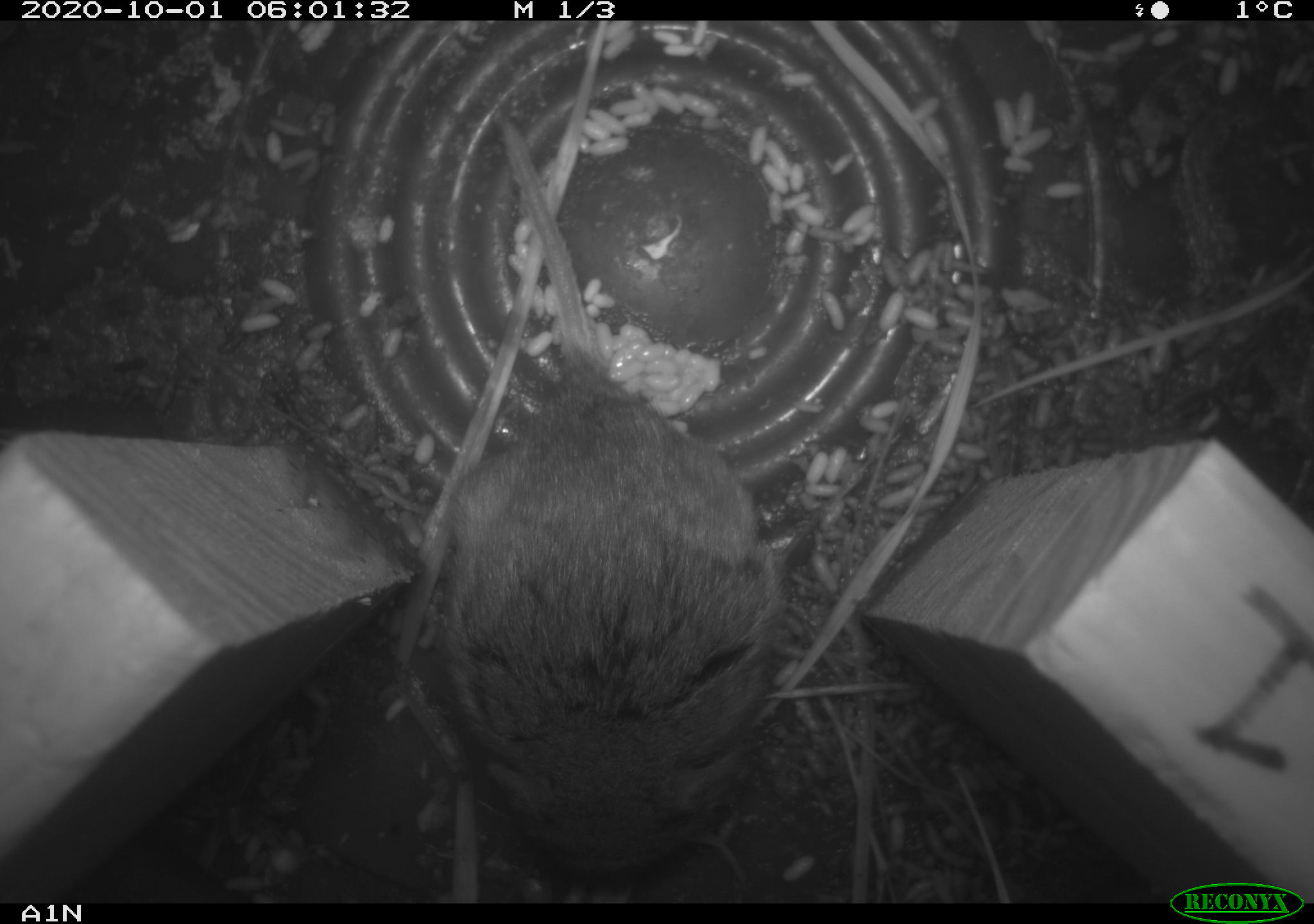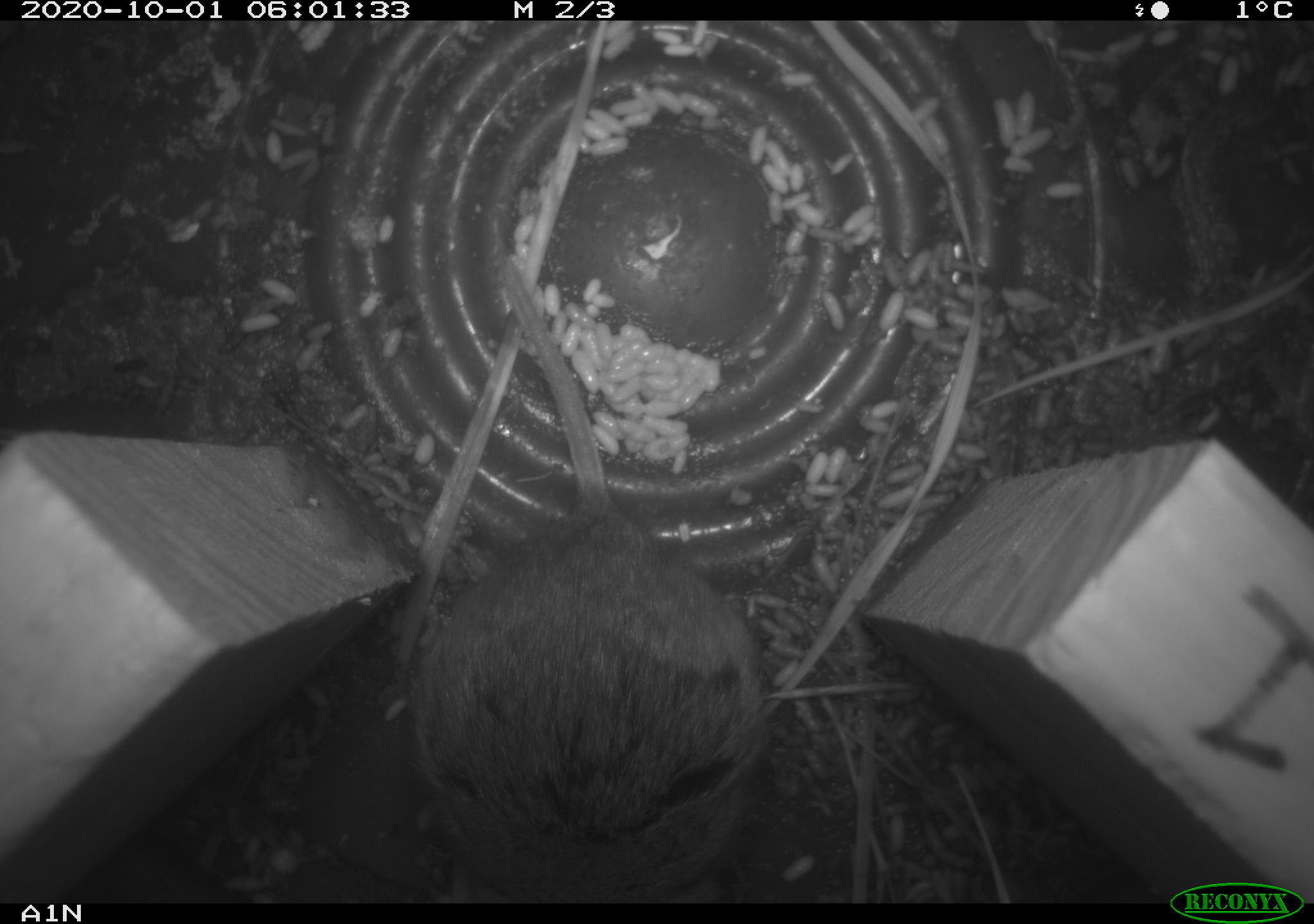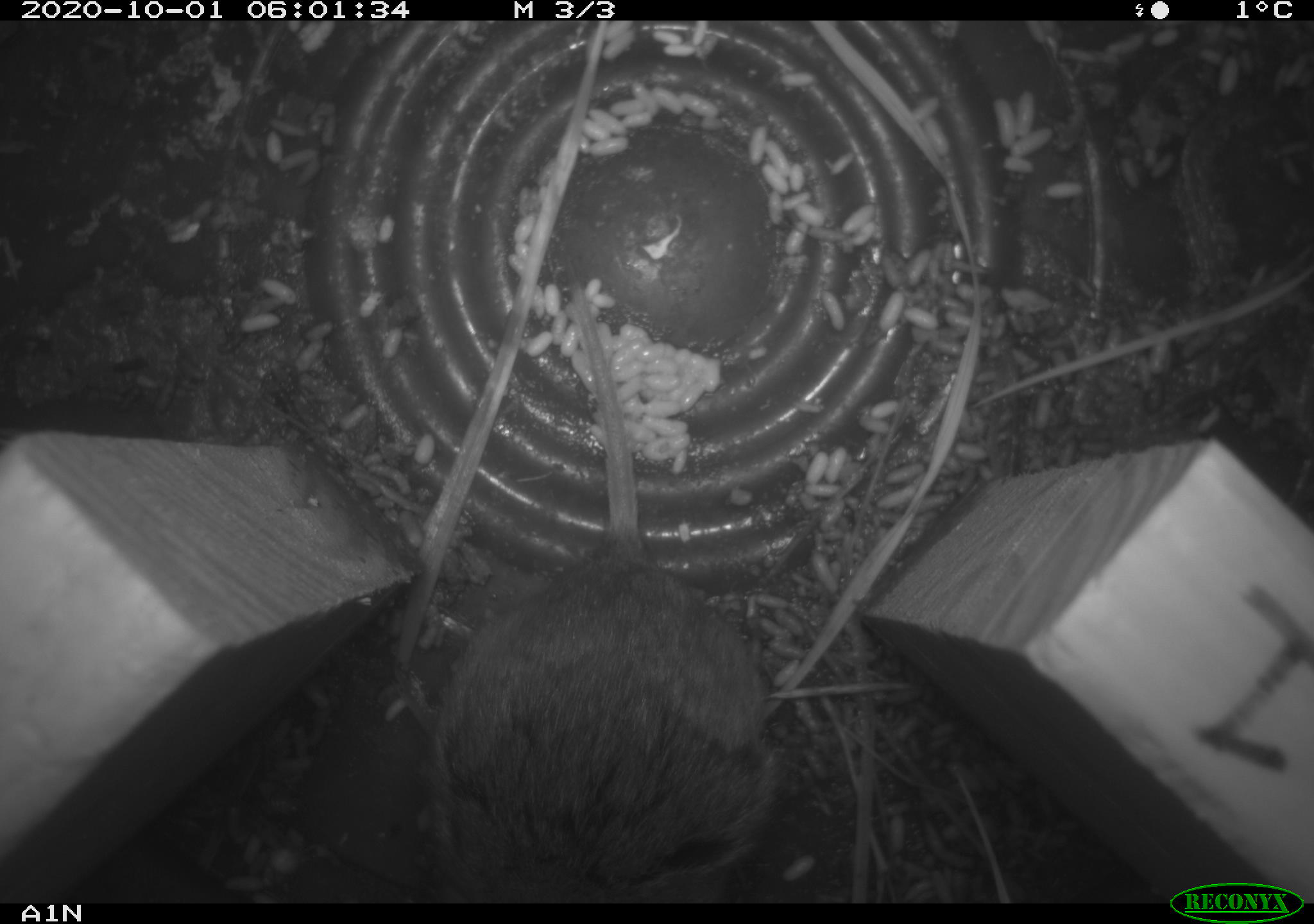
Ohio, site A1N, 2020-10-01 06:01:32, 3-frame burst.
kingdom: Animalia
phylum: Chordata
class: Mammalia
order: Rodentia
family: Cricetidae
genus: Microtus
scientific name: Microtus pennsylvanicus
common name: meadow vole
Meadow vole (Microtus pennsylvanicus).